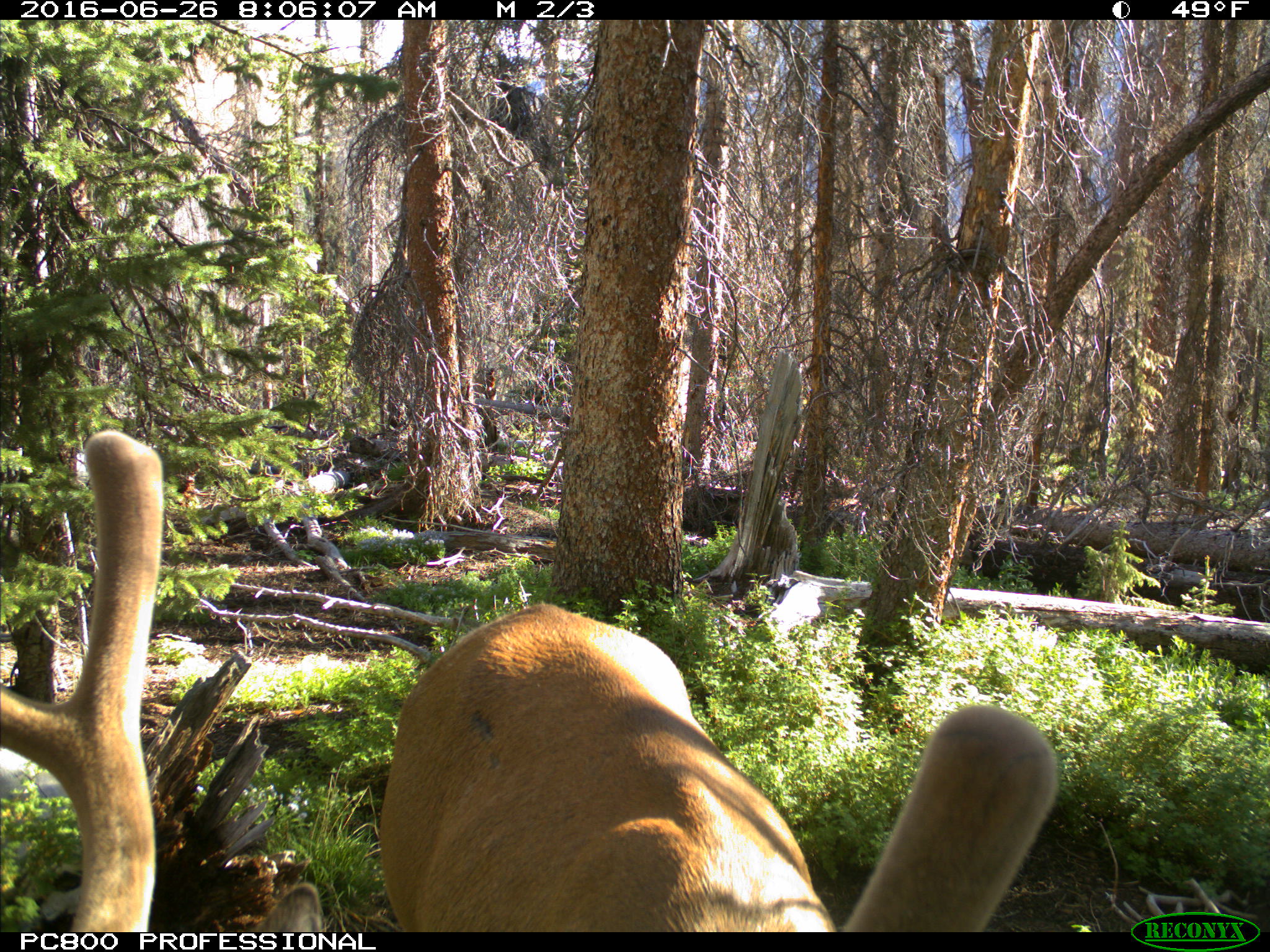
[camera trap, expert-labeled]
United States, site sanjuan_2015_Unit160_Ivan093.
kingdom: Animalia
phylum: Chordata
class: Mammalia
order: Artiodactyla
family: Cervidae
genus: Cervus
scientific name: Cervus elaphus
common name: red deer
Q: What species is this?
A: Cervus elaphus (red deer).